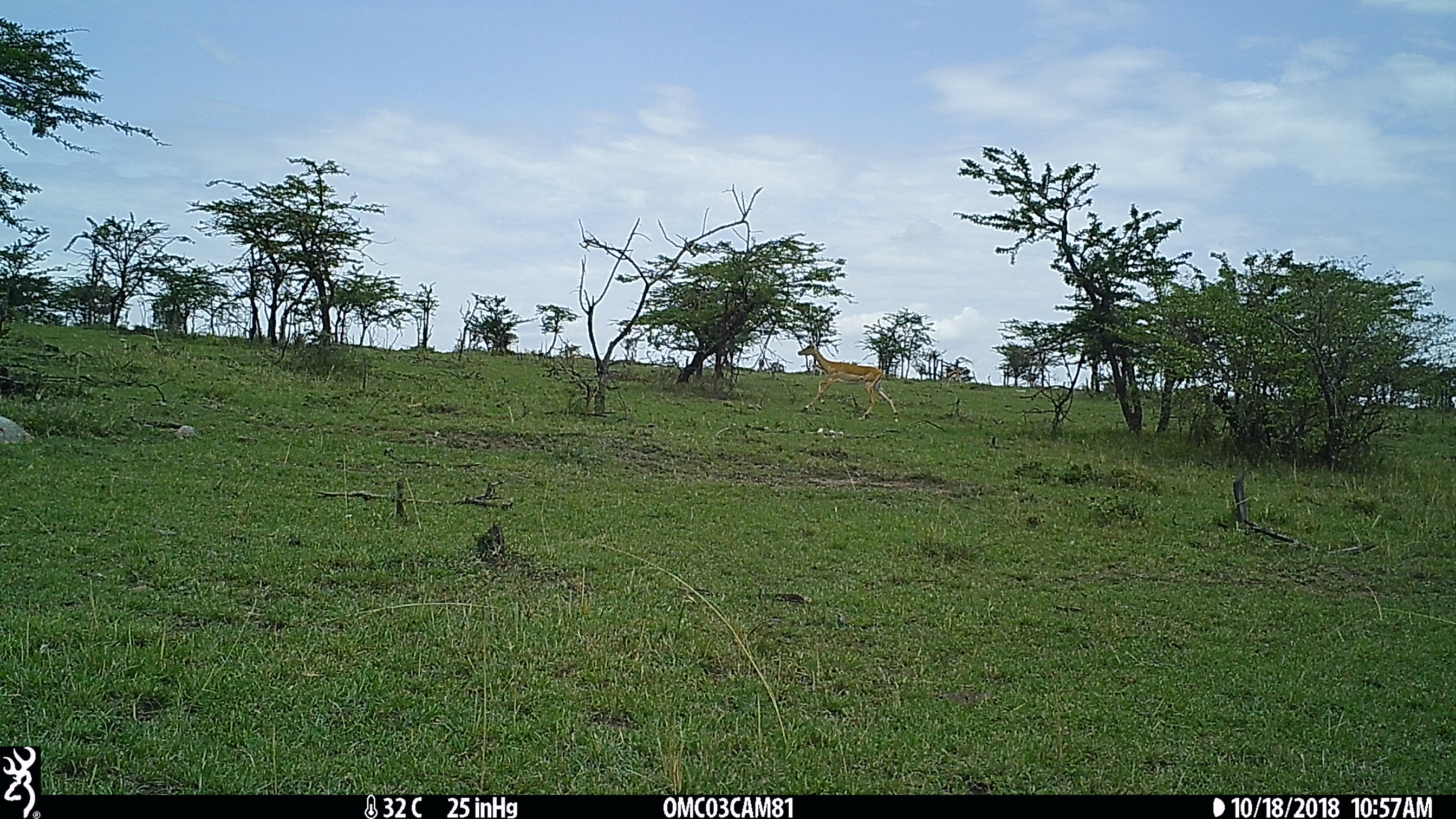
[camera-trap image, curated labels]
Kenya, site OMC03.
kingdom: Animalia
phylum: Chordata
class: Mammalia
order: Artiodactyla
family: Bovidae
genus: Aepyceros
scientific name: Aepyceros melampus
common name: impala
Impala (Aepyceros melampus).